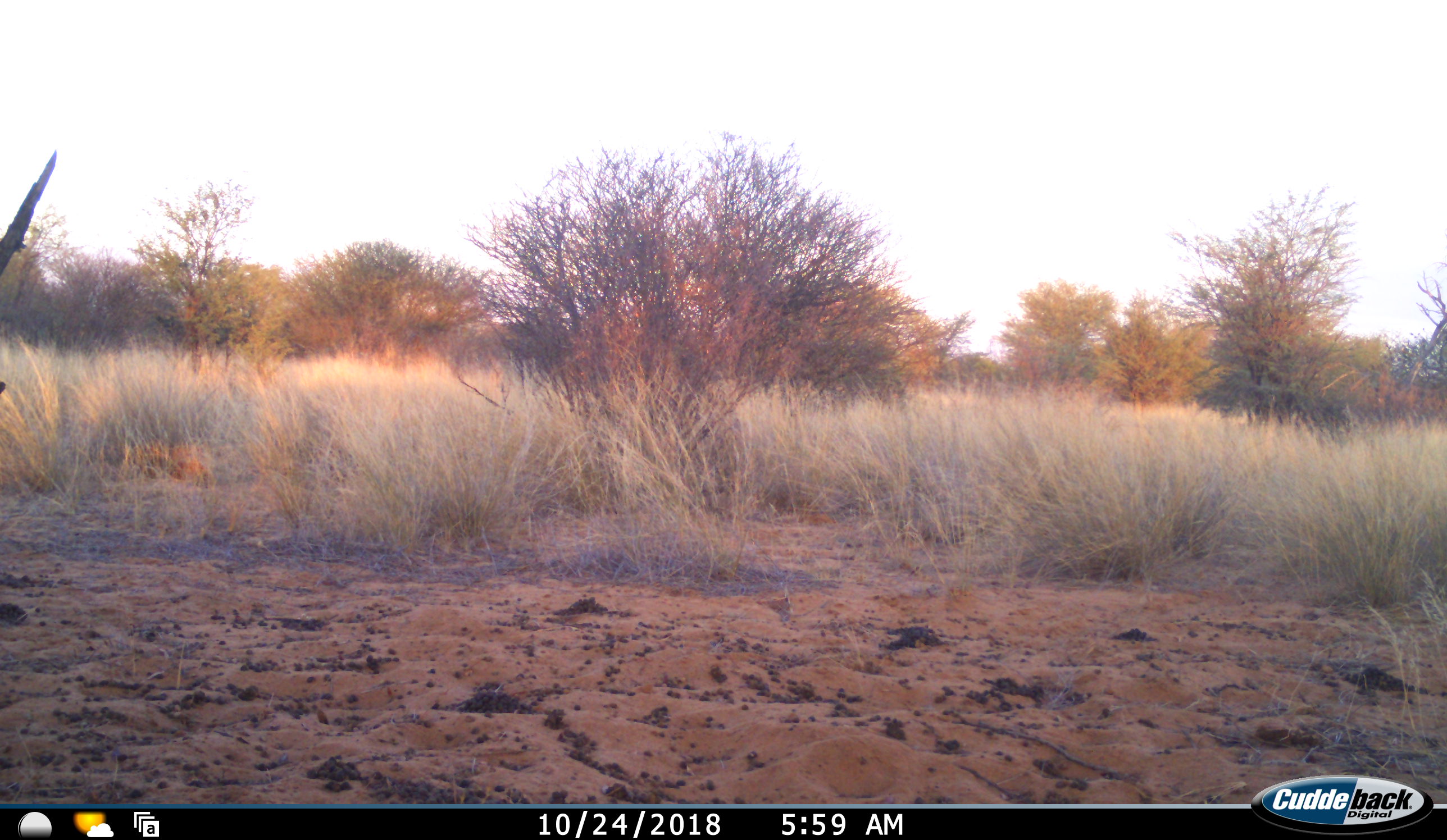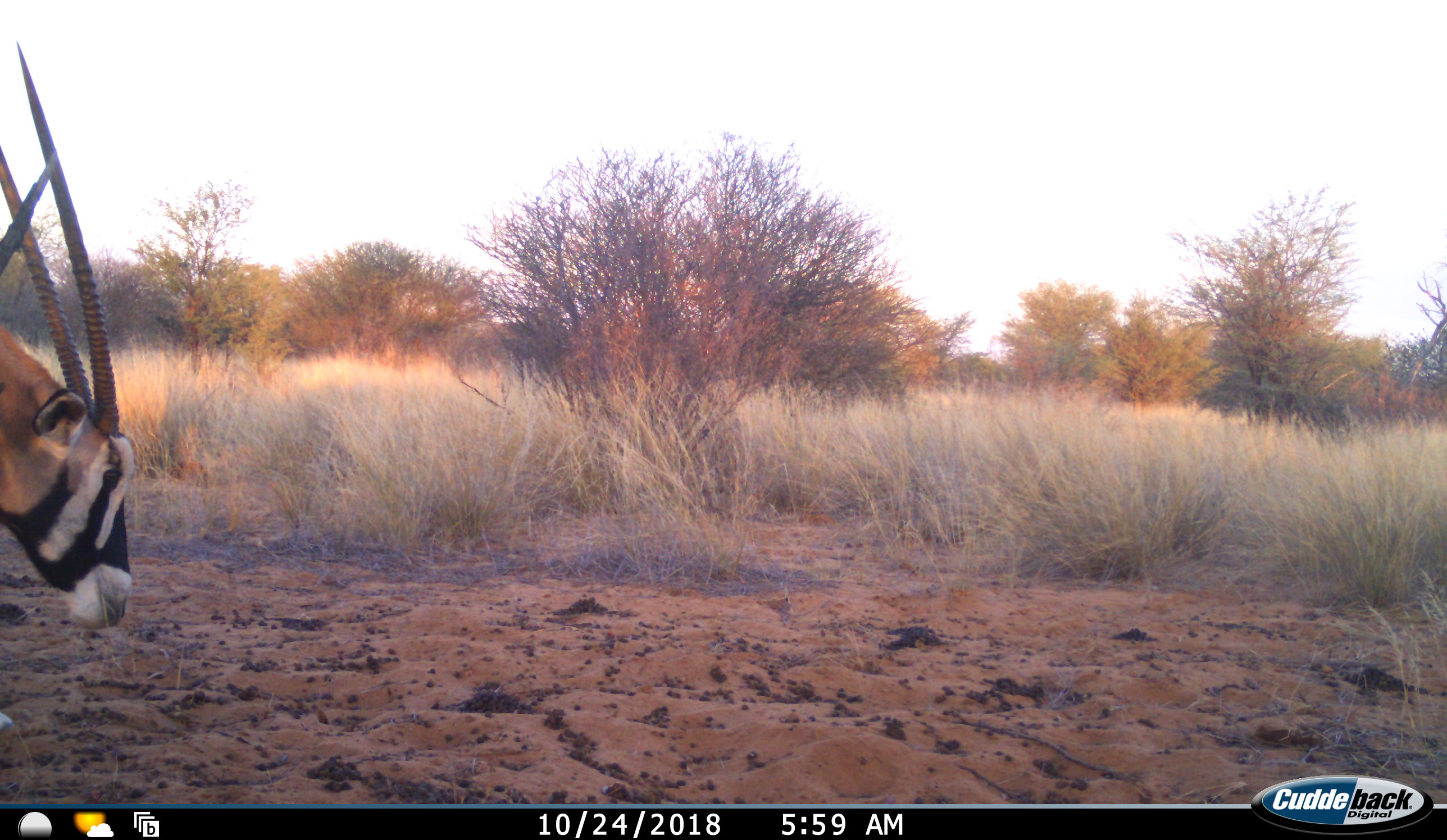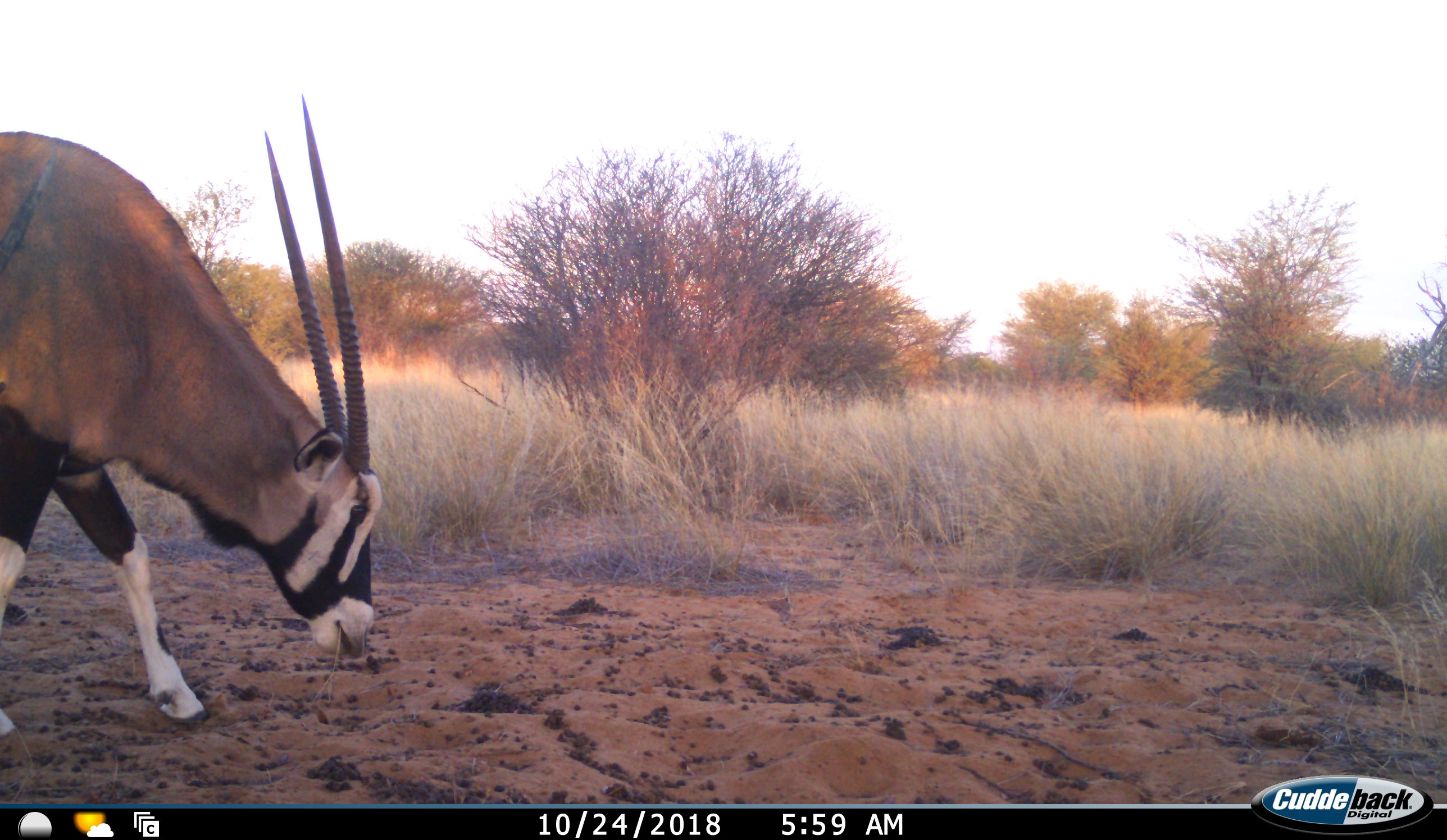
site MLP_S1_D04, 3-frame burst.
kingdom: Animalia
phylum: Chordata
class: Mammalia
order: Artiodactyla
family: Bovidae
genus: Oryx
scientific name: Oryx gazella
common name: gemsbok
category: oryx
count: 1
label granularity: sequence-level